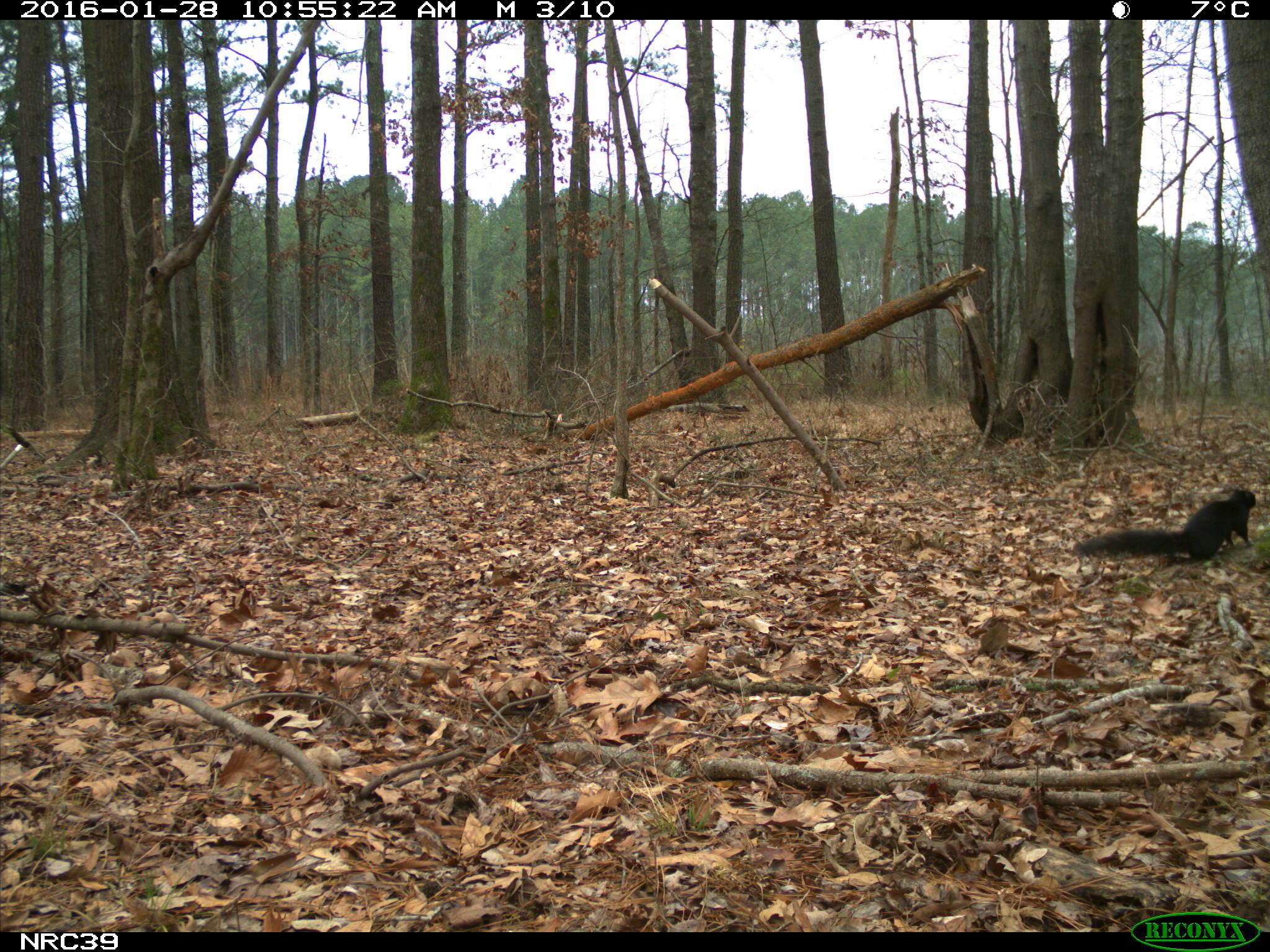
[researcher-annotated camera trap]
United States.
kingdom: Animalia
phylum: Chordata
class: Mammalia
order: Rodentia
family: Sciuridae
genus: Sciurus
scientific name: Sciurus niger cinereus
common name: eastern fox squirrel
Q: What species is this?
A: Eastern Fox Squirrel (Sciurus niger cinereus).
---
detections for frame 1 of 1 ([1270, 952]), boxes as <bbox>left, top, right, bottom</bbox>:
Eastern Fox Squirrel: <bbox>1068, 484, 1262, 562</bbox>